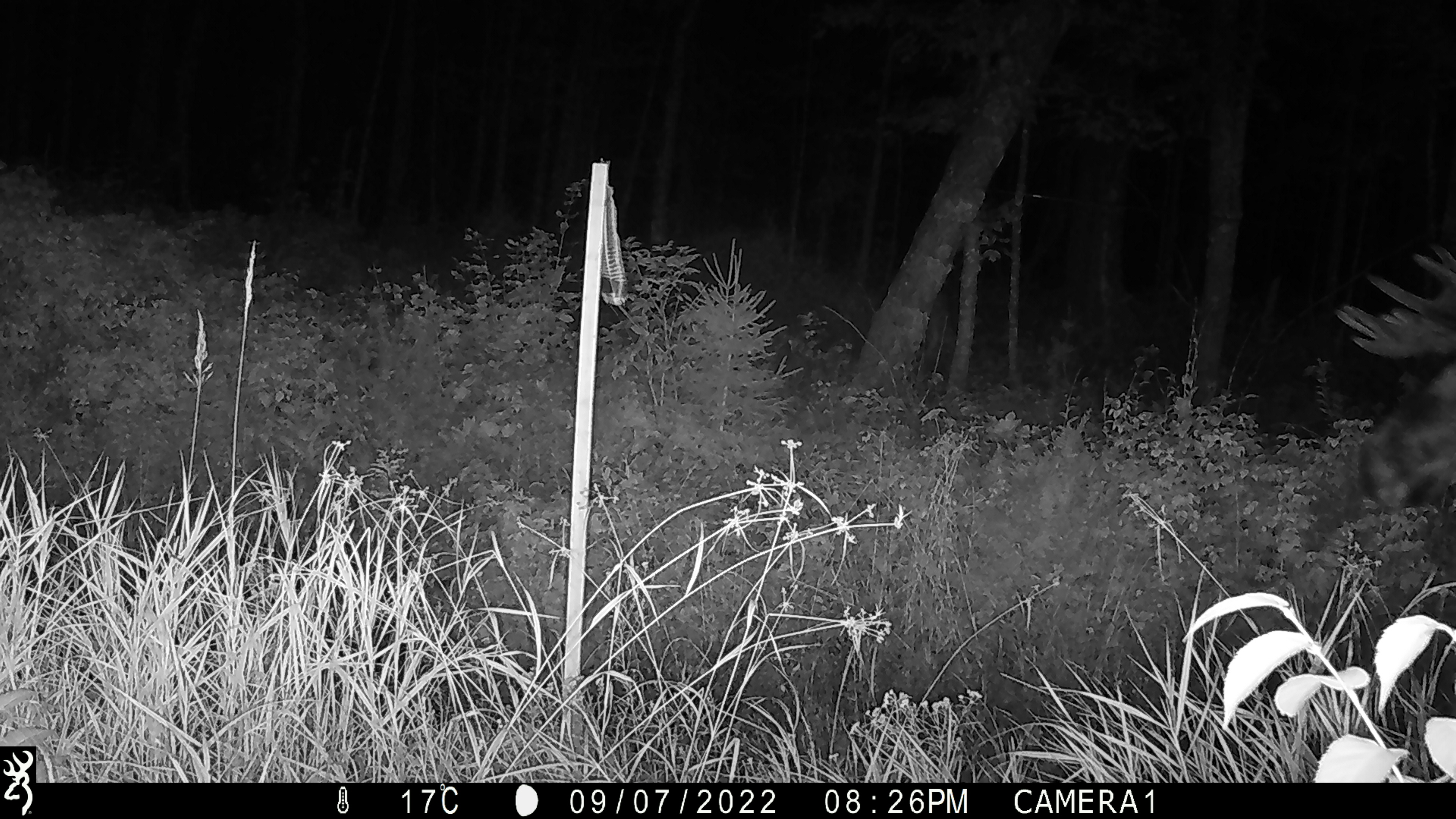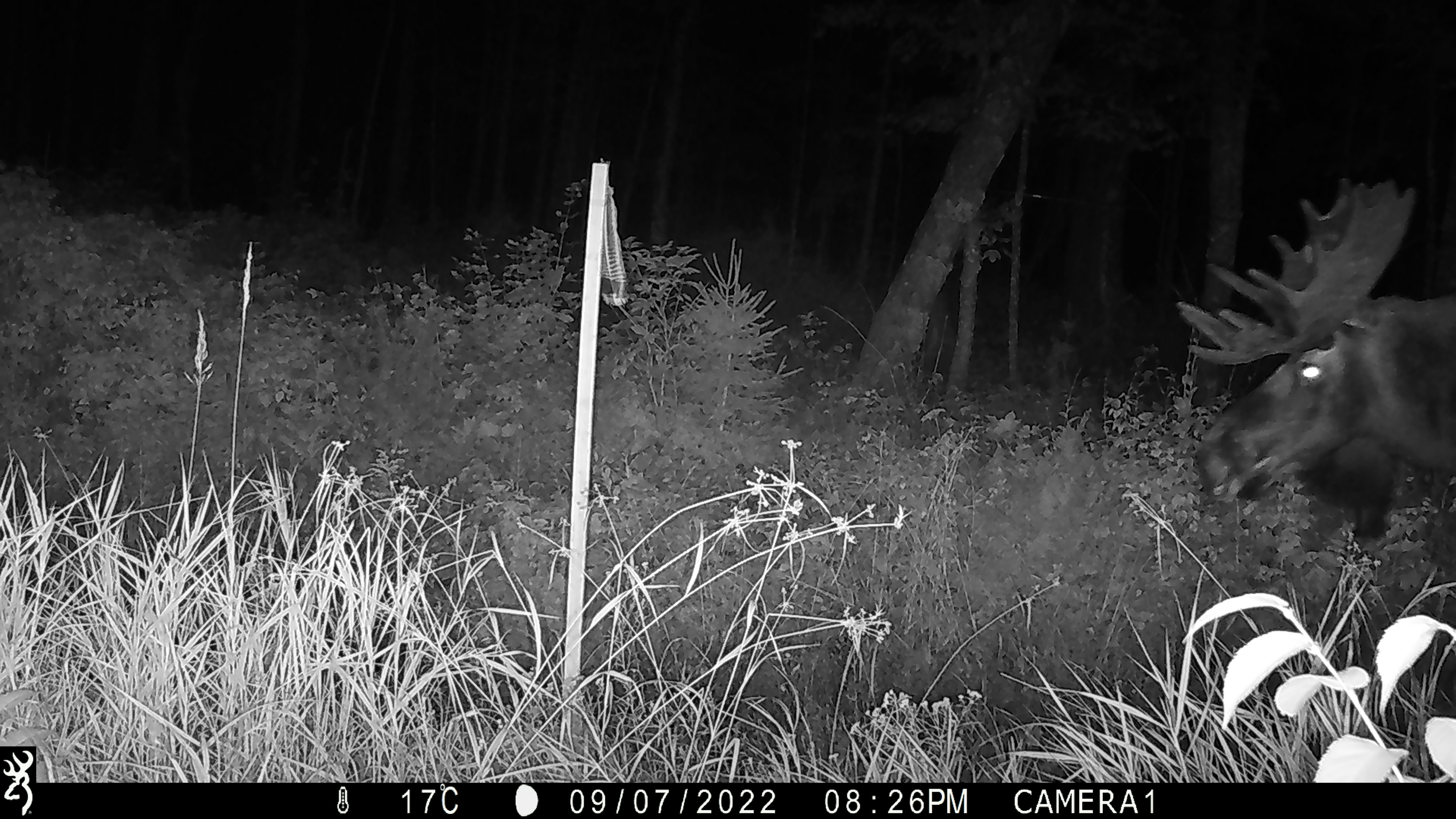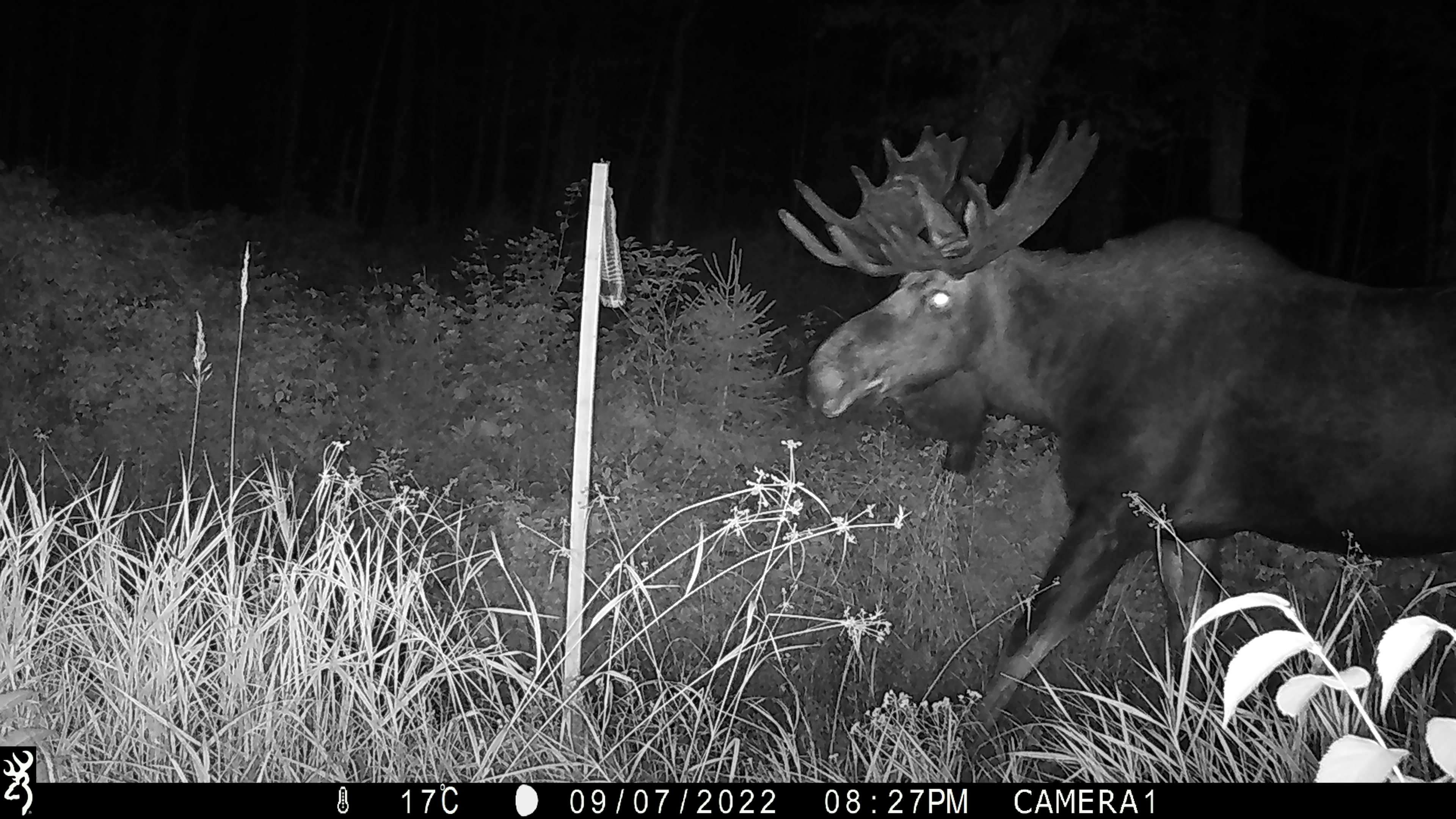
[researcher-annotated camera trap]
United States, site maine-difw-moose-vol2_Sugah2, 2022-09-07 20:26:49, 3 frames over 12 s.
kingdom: Animalia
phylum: Chordata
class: Mammalia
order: Artiodactyla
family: Cervidae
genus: Alces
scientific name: Alces alces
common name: moose